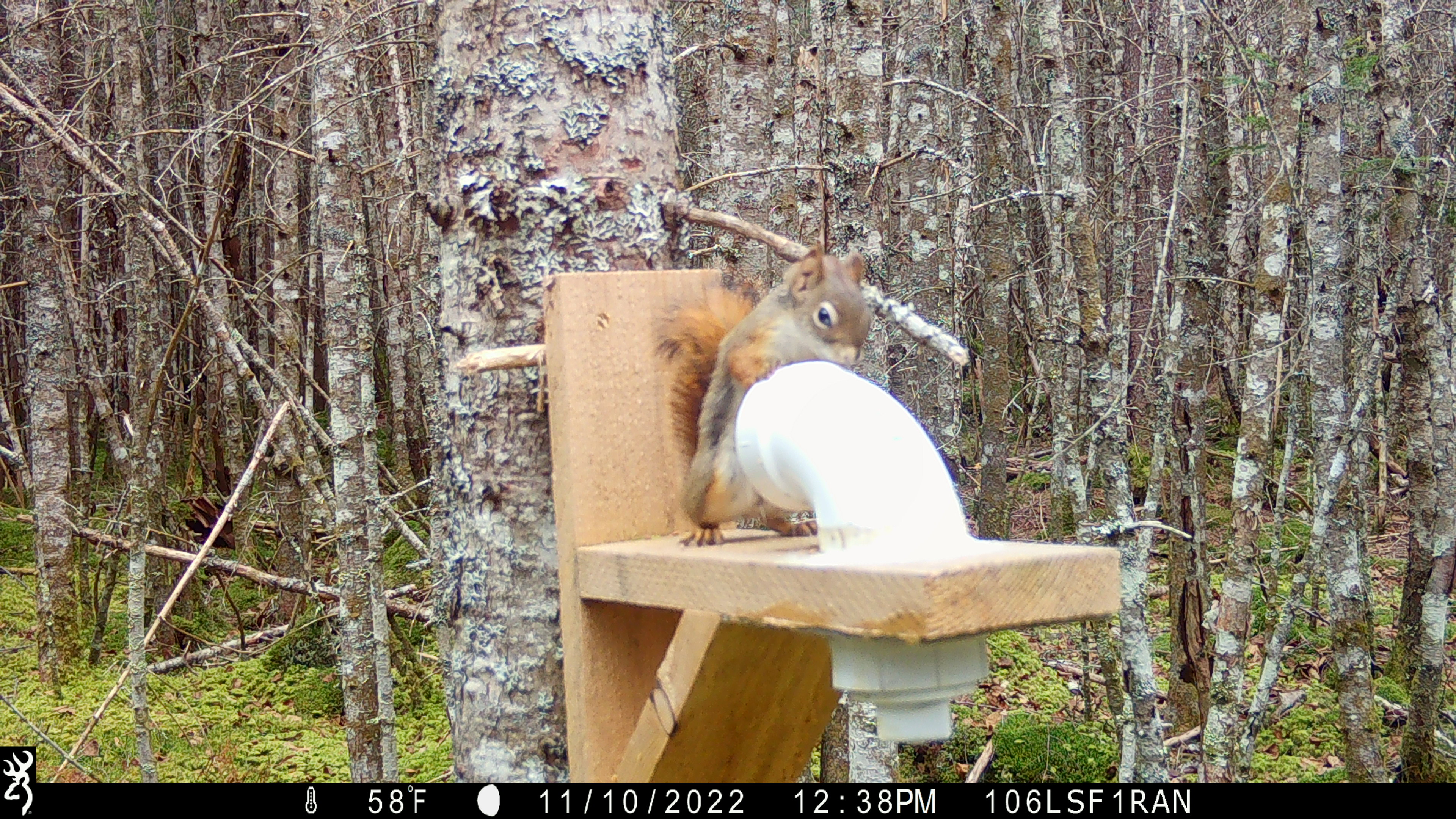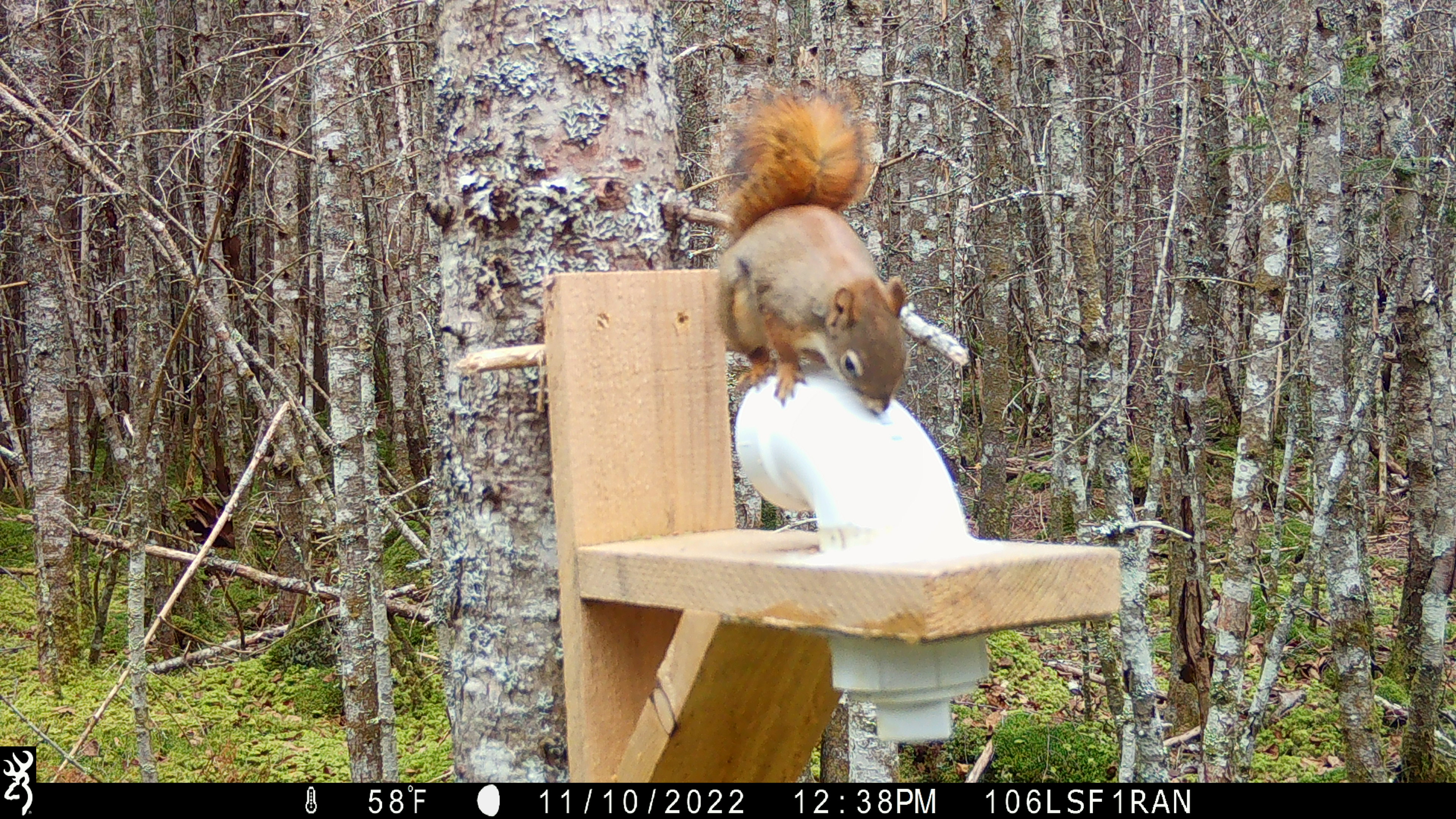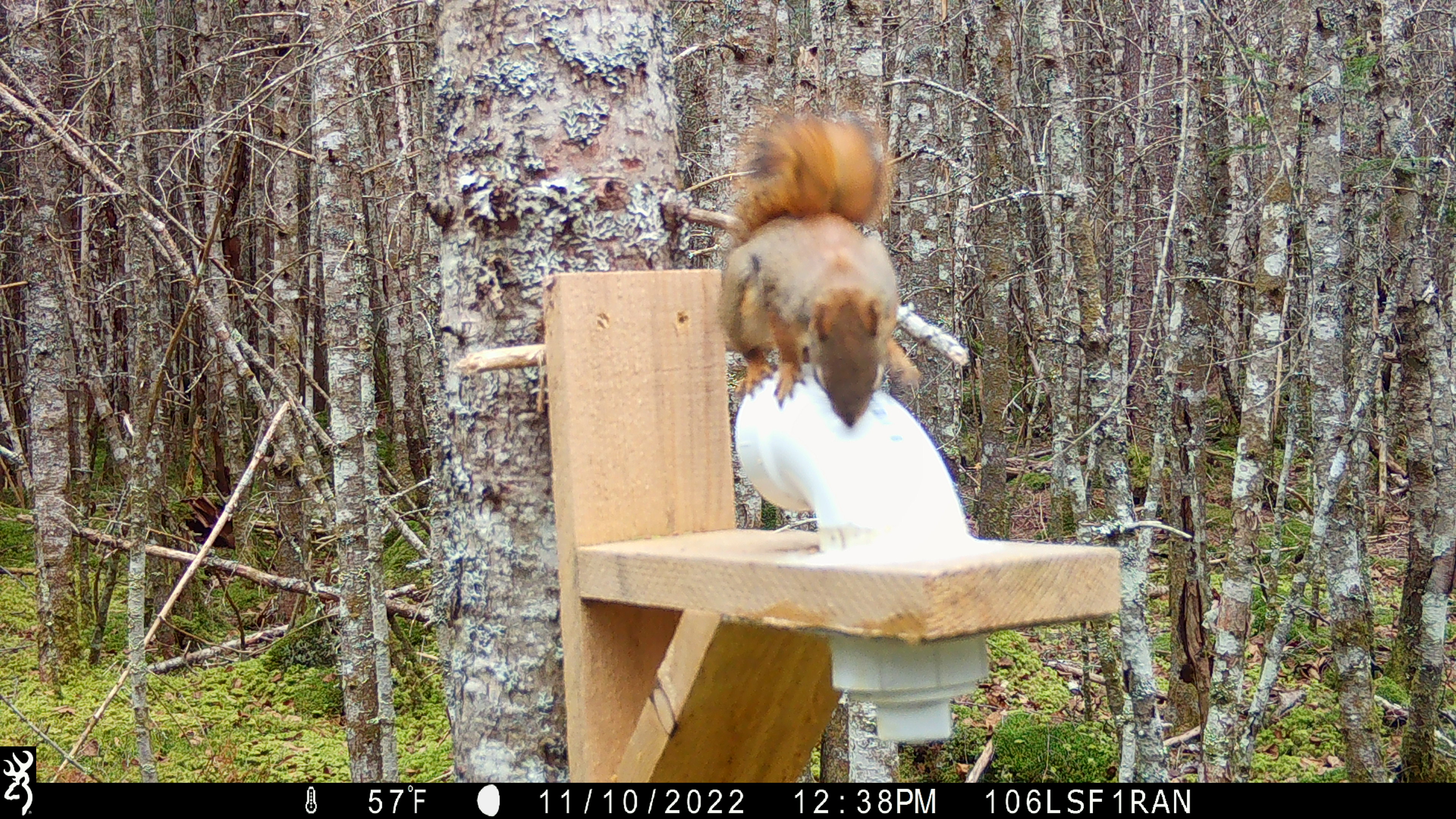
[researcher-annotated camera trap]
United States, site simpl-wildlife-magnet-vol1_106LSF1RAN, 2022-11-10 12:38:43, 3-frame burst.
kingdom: Animalia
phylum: Chordata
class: Mammalia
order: Rodentia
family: Sciuridae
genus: Tamiasciurus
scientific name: Tamiasciurus hudsonicus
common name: red squirrel